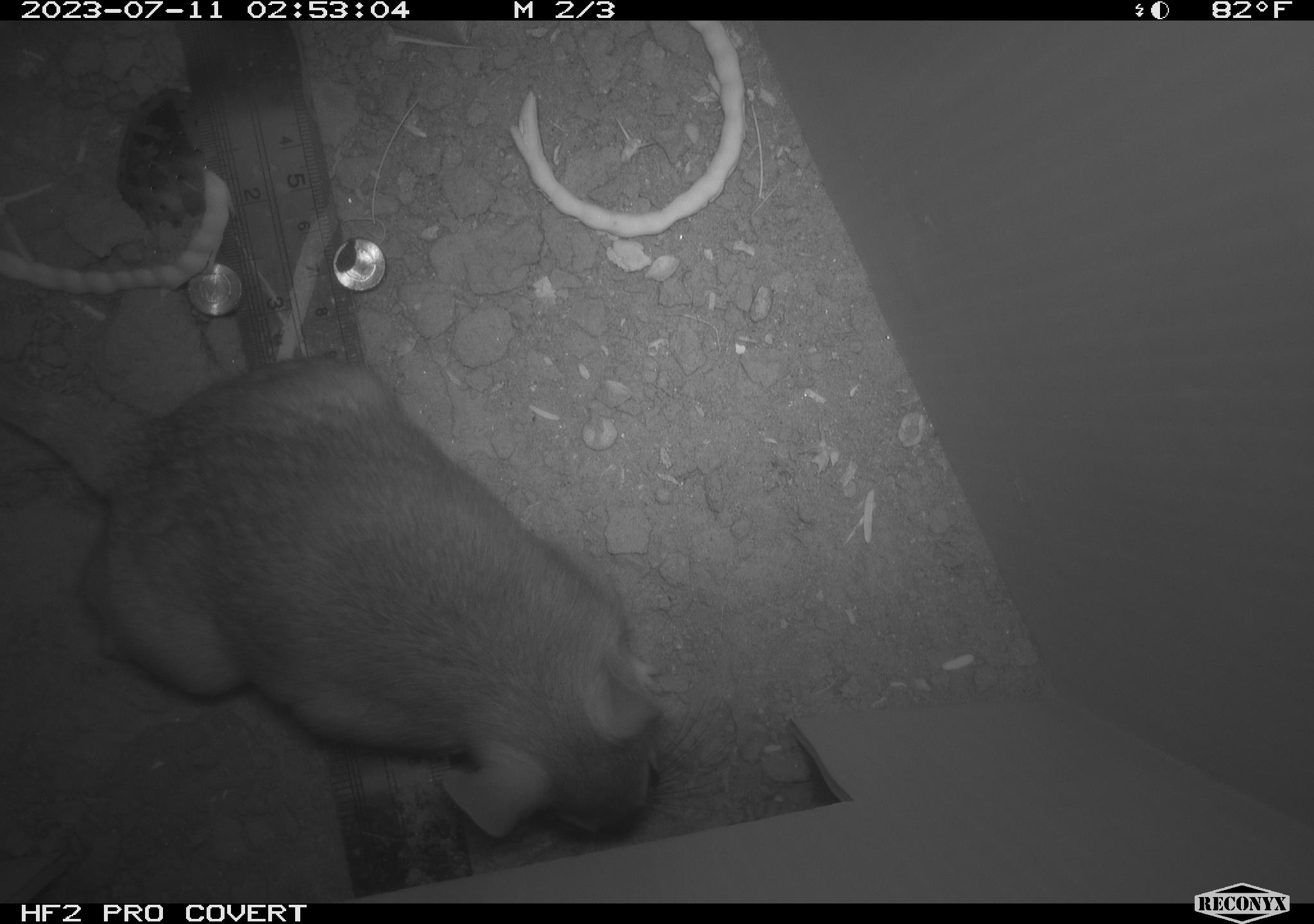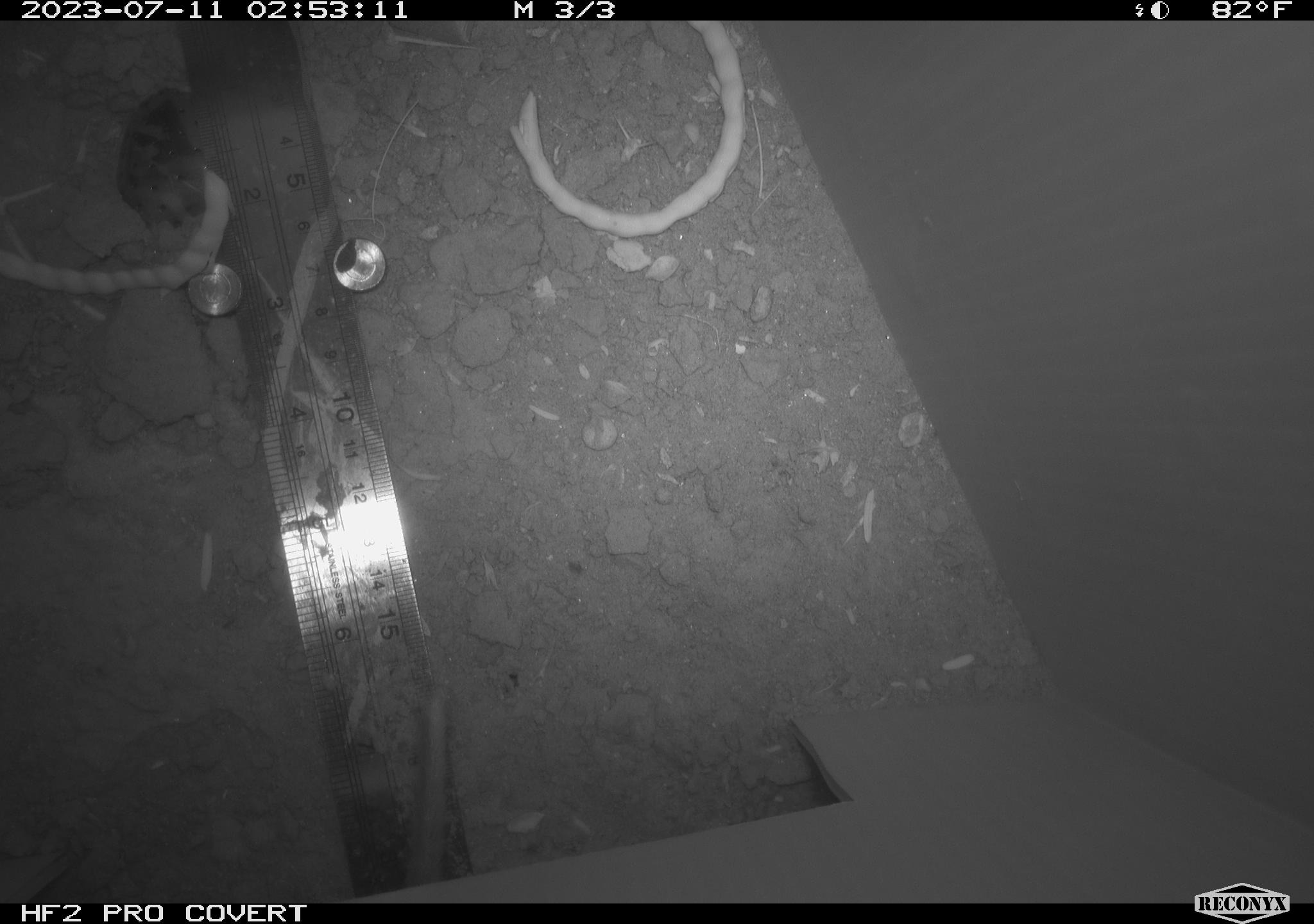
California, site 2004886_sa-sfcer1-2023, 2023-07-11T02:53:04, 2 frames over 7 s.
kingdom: Animalia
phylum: Chordata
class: Mammalia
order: Rodentia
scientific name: Rodentia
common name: mouse species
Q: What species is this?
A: Mouse species (Rodentia).